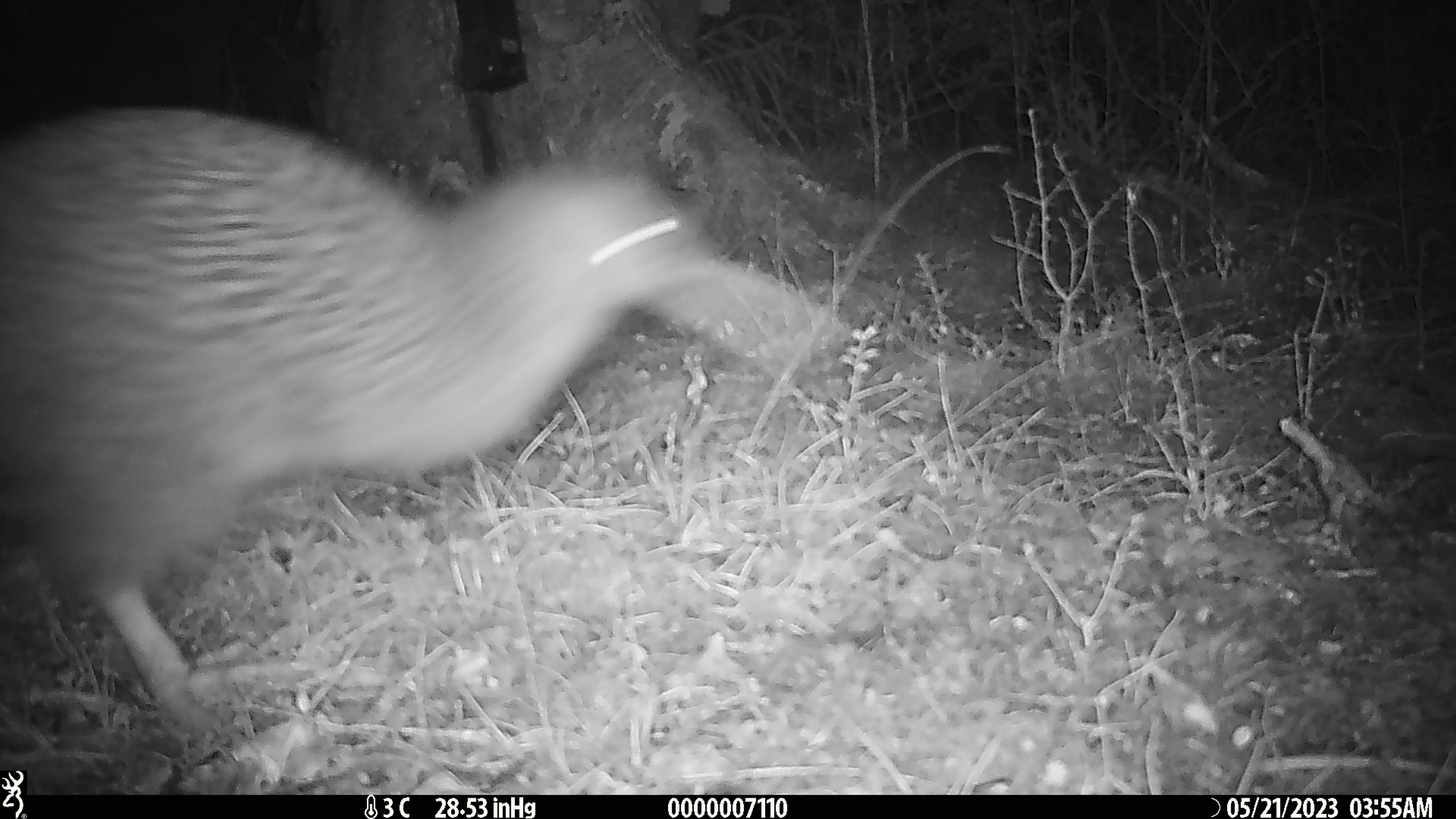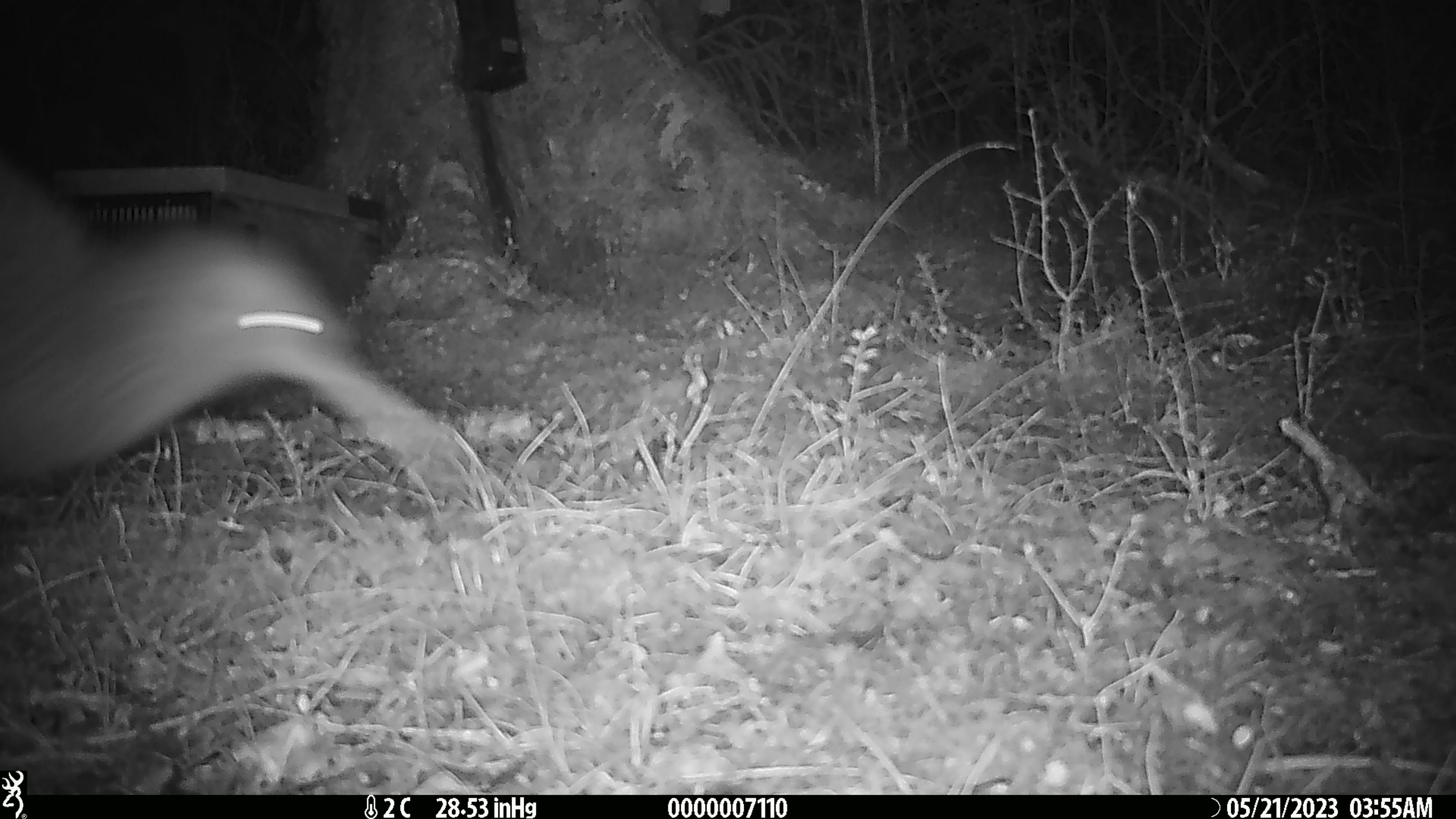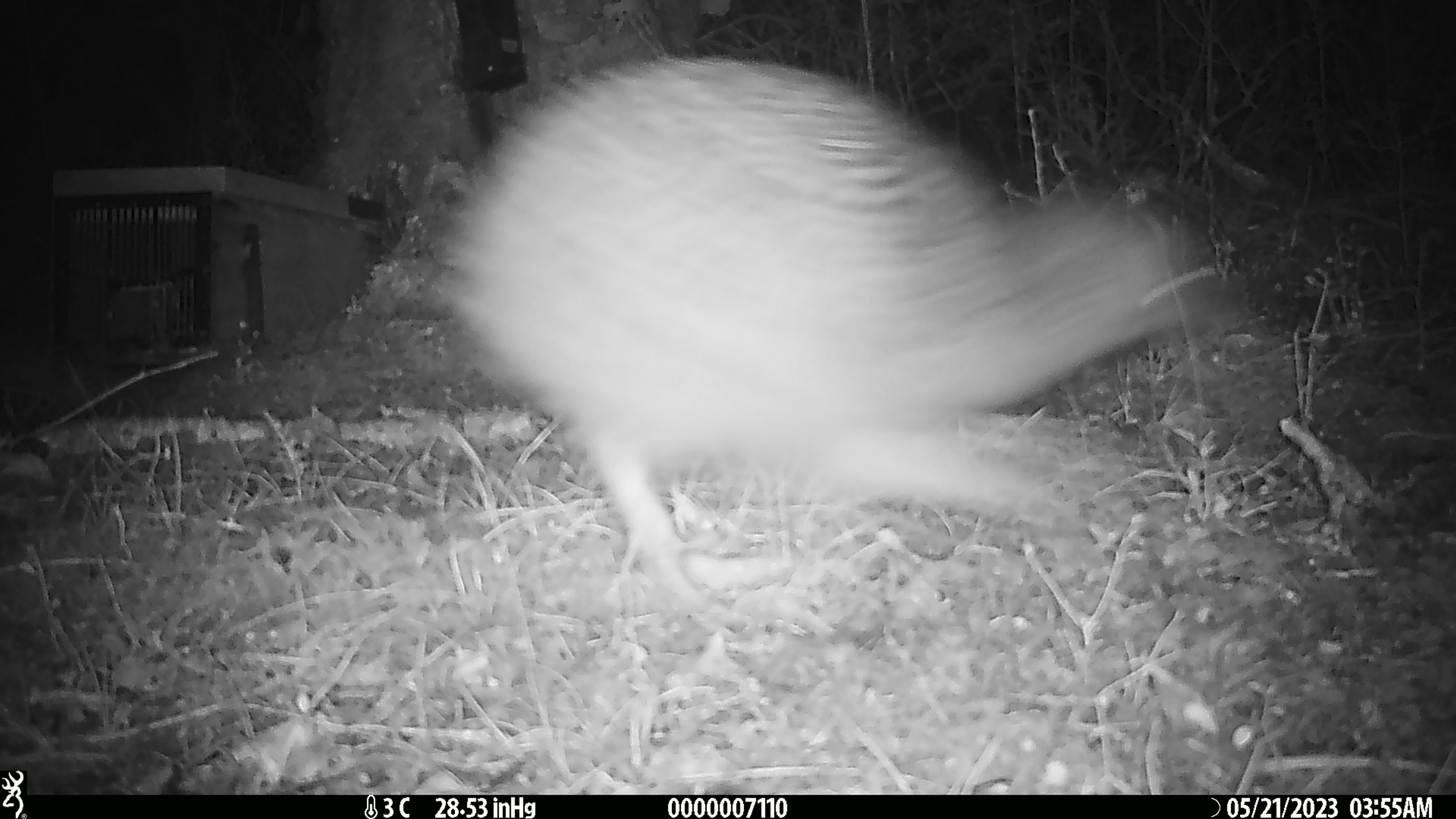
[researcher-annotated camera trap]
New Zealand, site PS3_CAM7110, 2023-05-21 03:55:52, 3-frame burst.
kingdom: Animalia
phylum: Chordata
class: Aves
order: Apterygiformes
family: Apterygidae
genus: Apteryx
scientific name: Apteryx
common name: kiwi